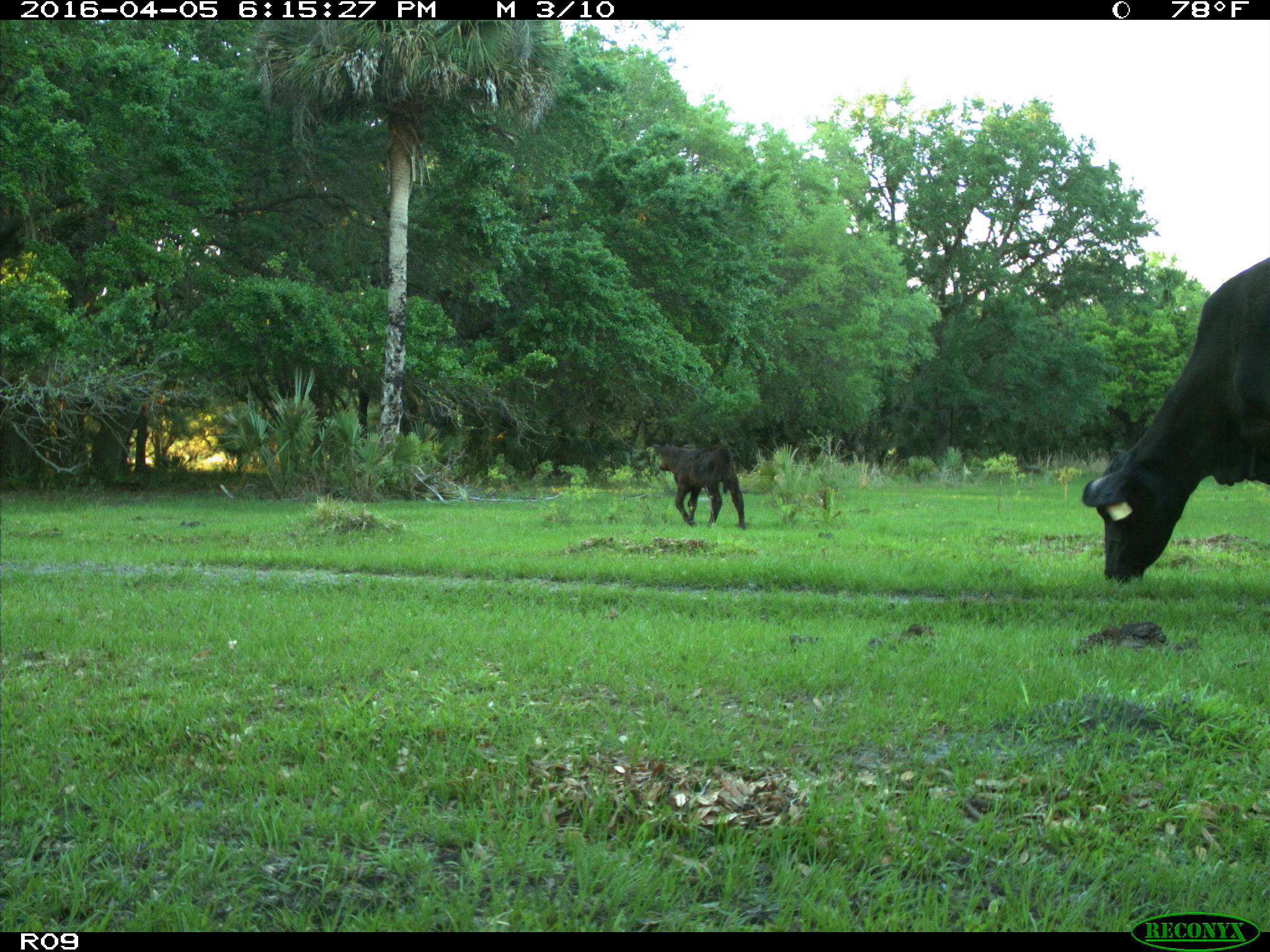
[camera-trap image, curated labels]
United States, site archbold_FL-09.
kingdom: Animalia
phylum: Chordata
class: Mammalia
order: Artiodactyla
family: Bovidae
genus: Bos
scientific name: Bos taurus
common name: domestic cow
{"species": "Bos taurus (domestic cow)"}